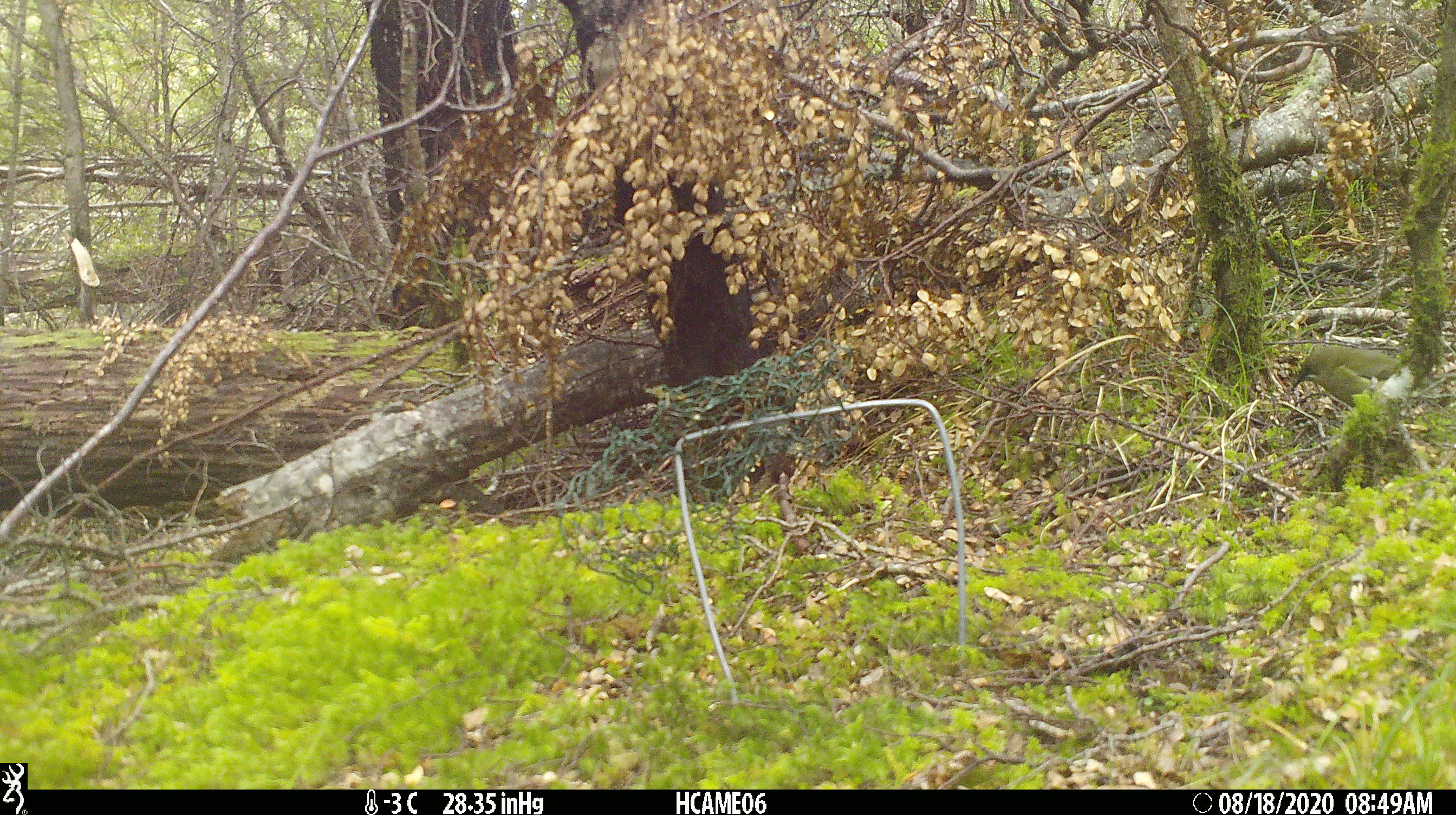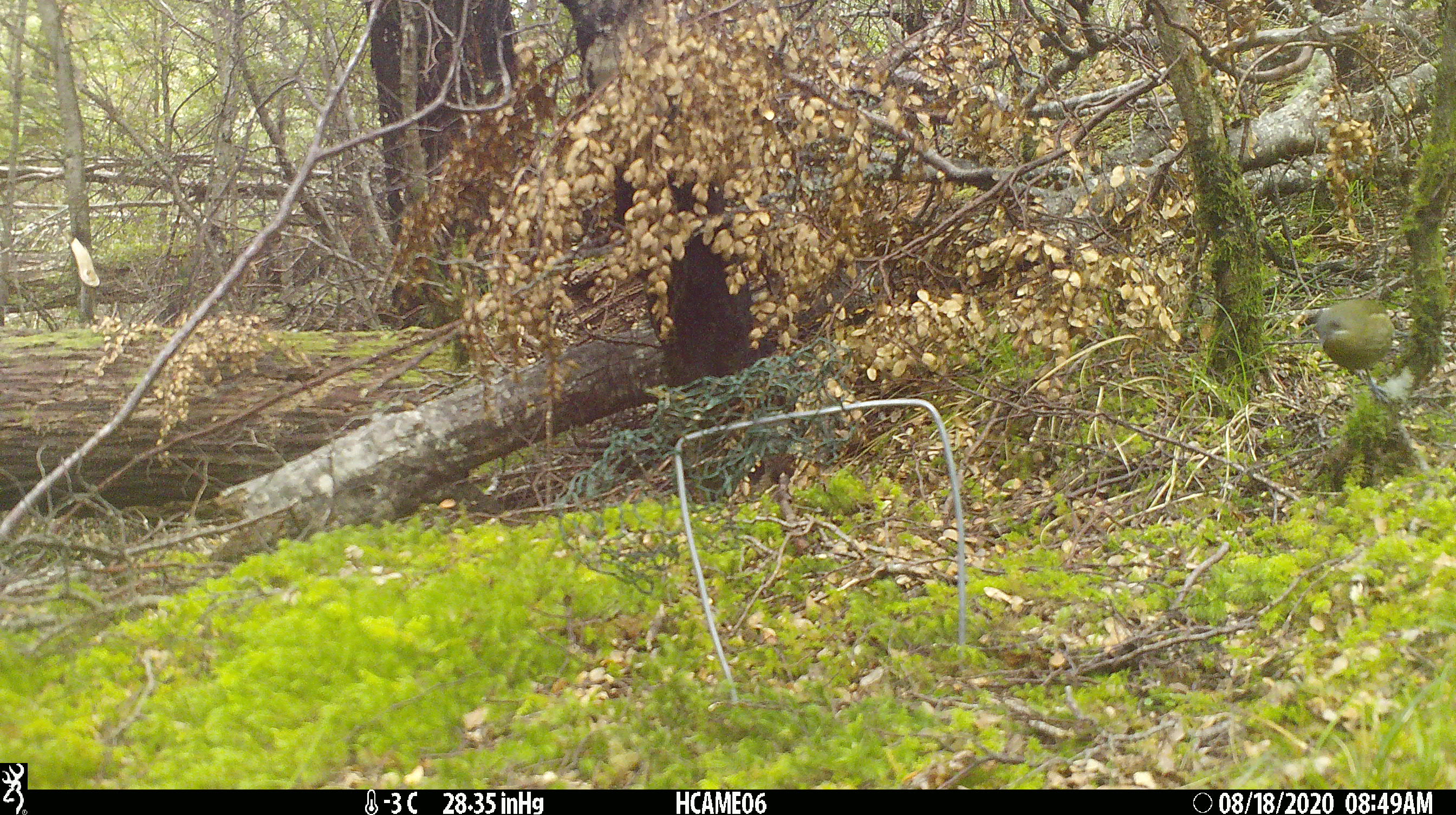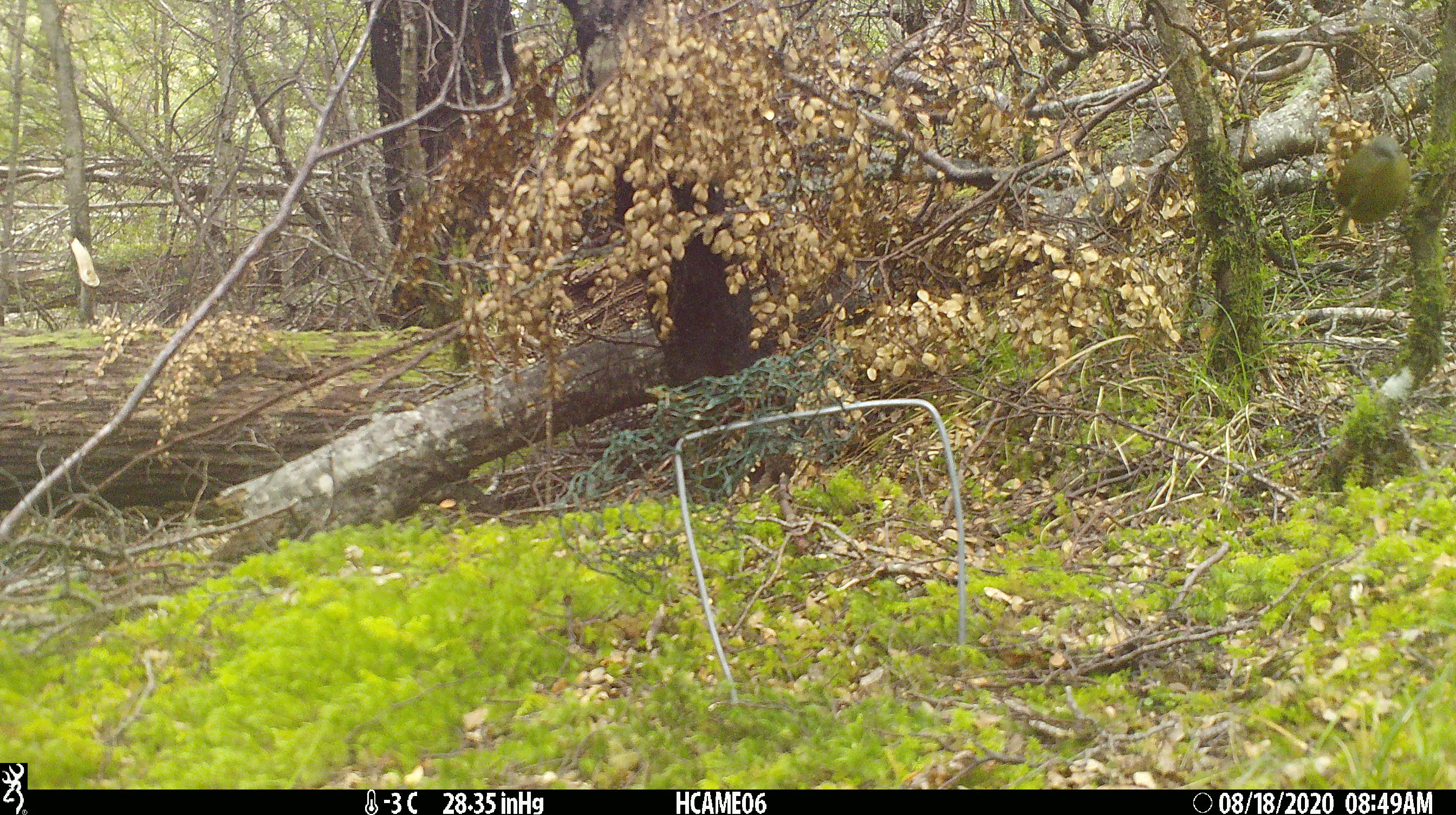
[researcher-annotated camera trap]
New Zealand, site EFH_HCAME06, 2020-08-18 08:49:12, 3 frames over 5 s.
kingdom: Animalia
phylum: Chordata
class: Aves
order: Passeriformes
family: Meliphagidae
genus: Anthornis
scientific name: Anthornis melanura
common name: new zealand bellbird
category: bellbird